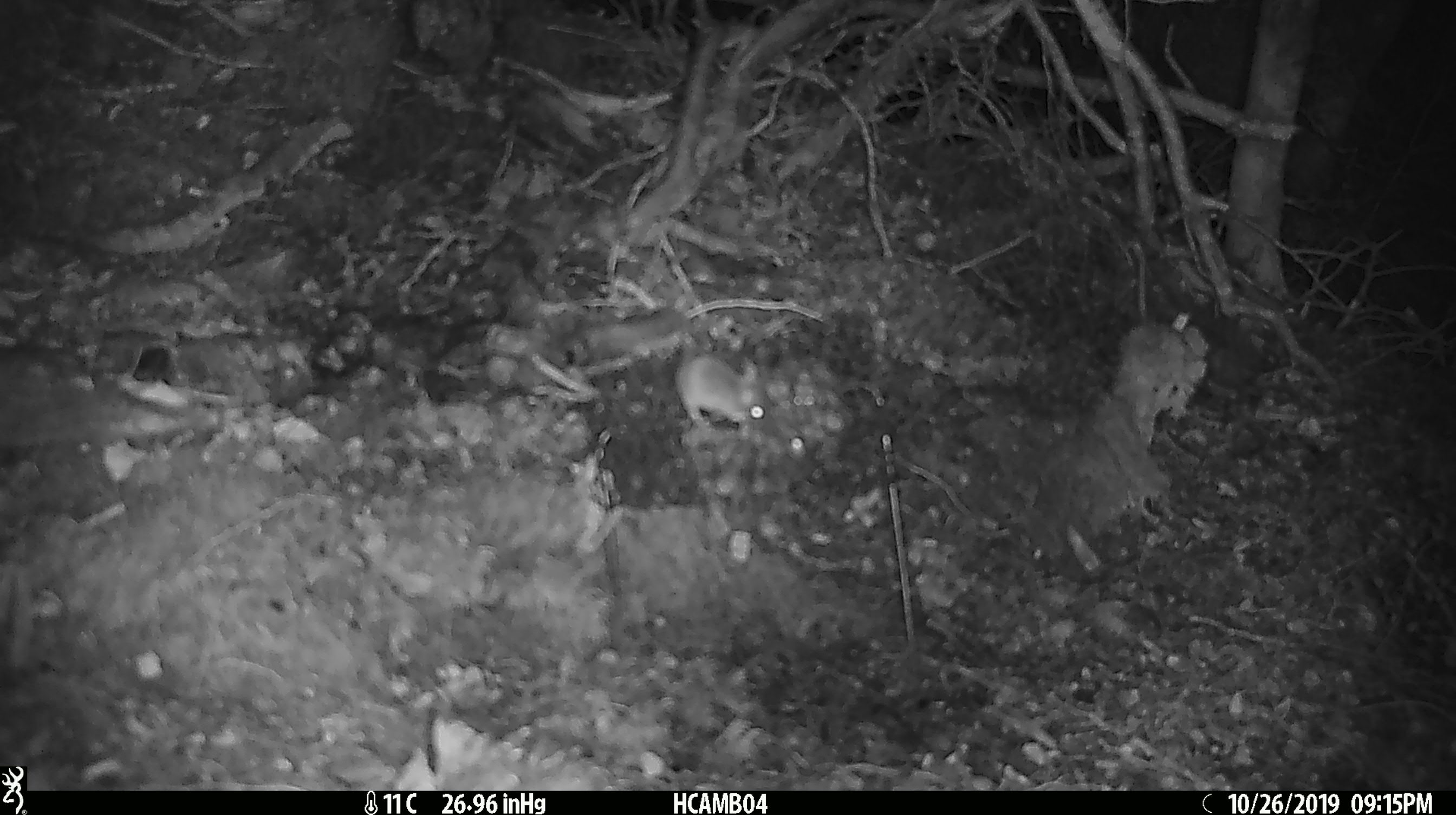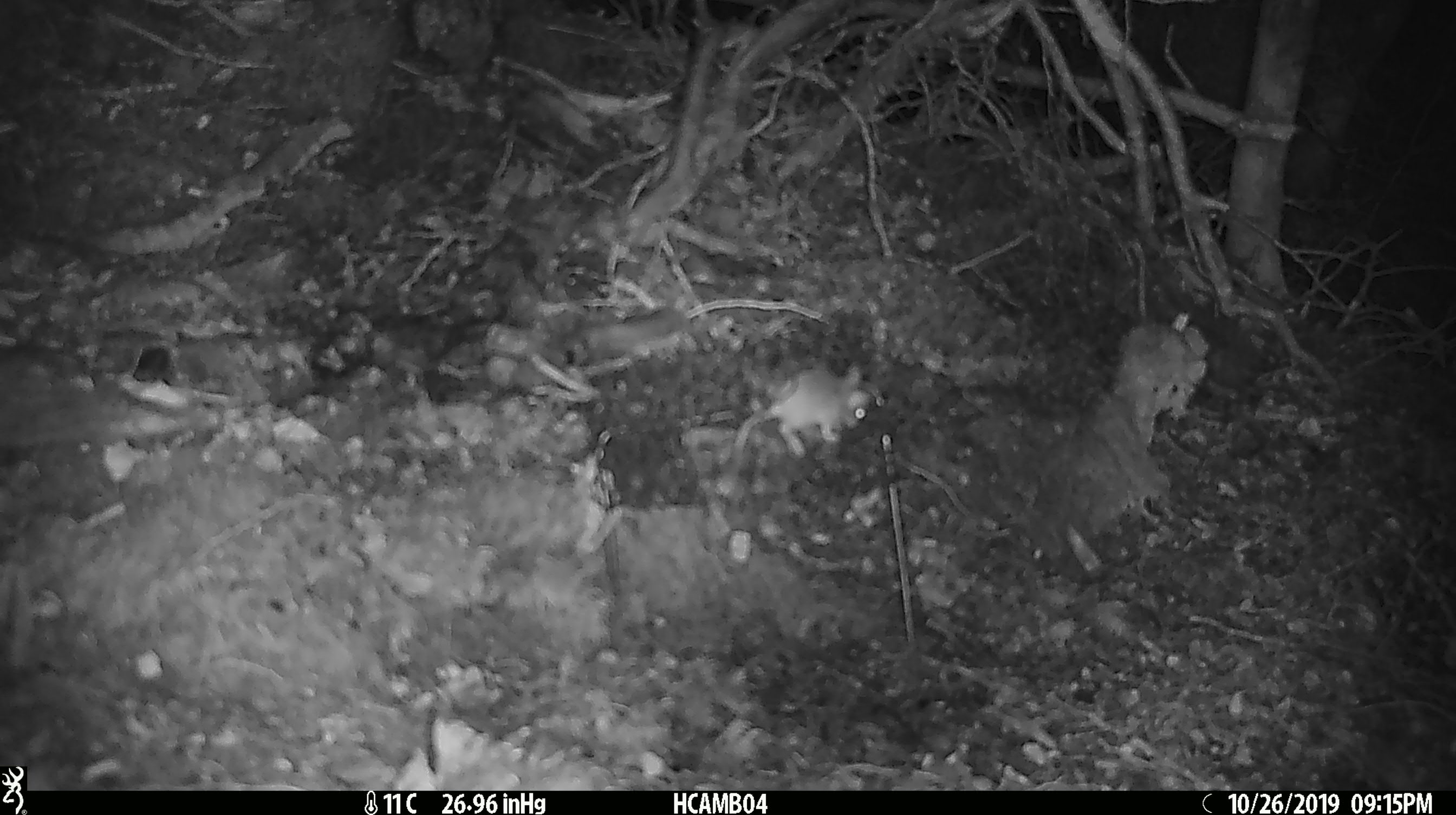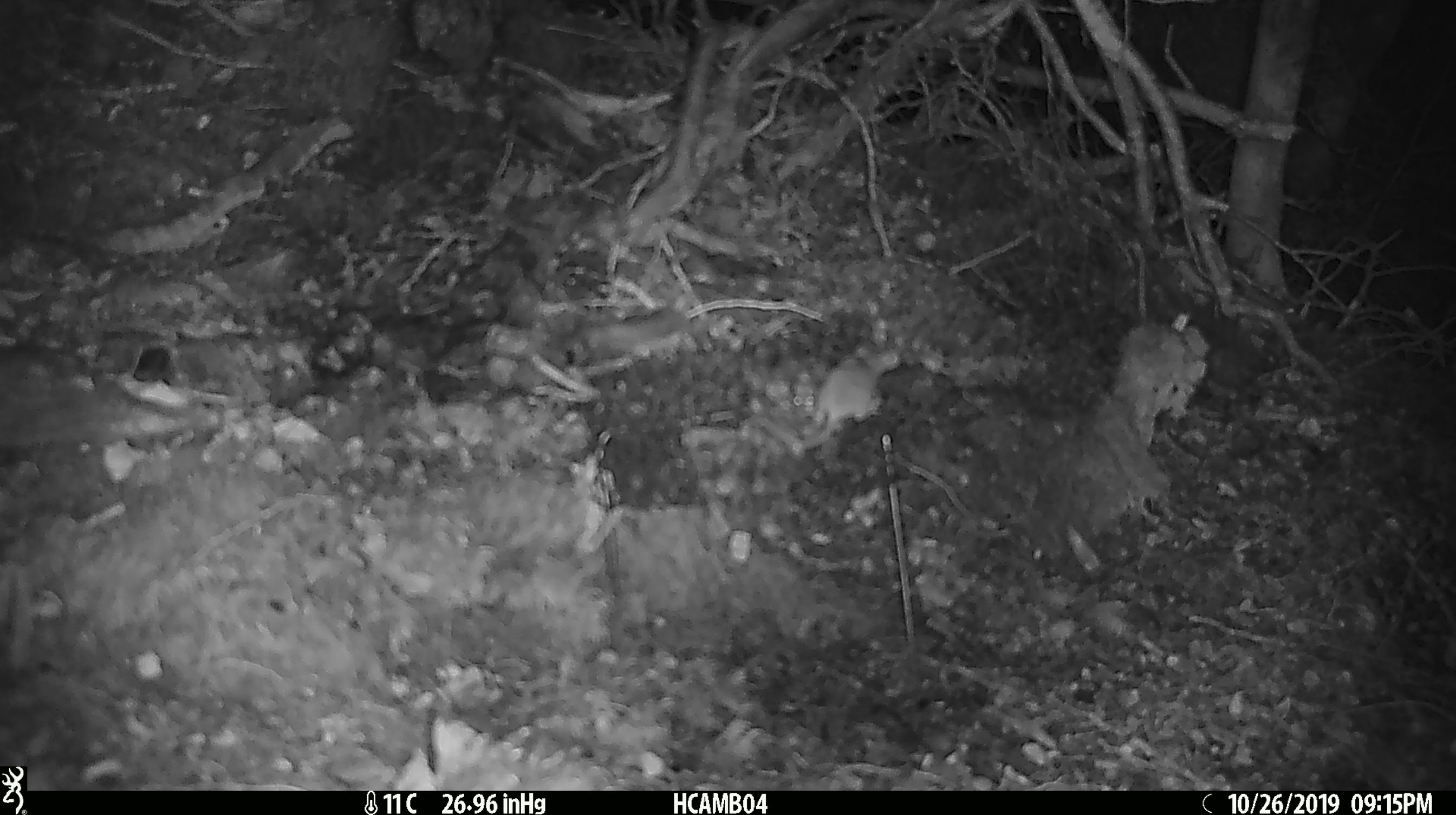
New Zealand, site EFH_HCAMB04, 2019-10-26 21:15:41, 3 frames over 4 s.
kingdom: Animalia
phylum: Chordata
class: Mammalia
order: Rodentia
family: Muridae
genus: Mus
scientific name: Mus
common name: mouse